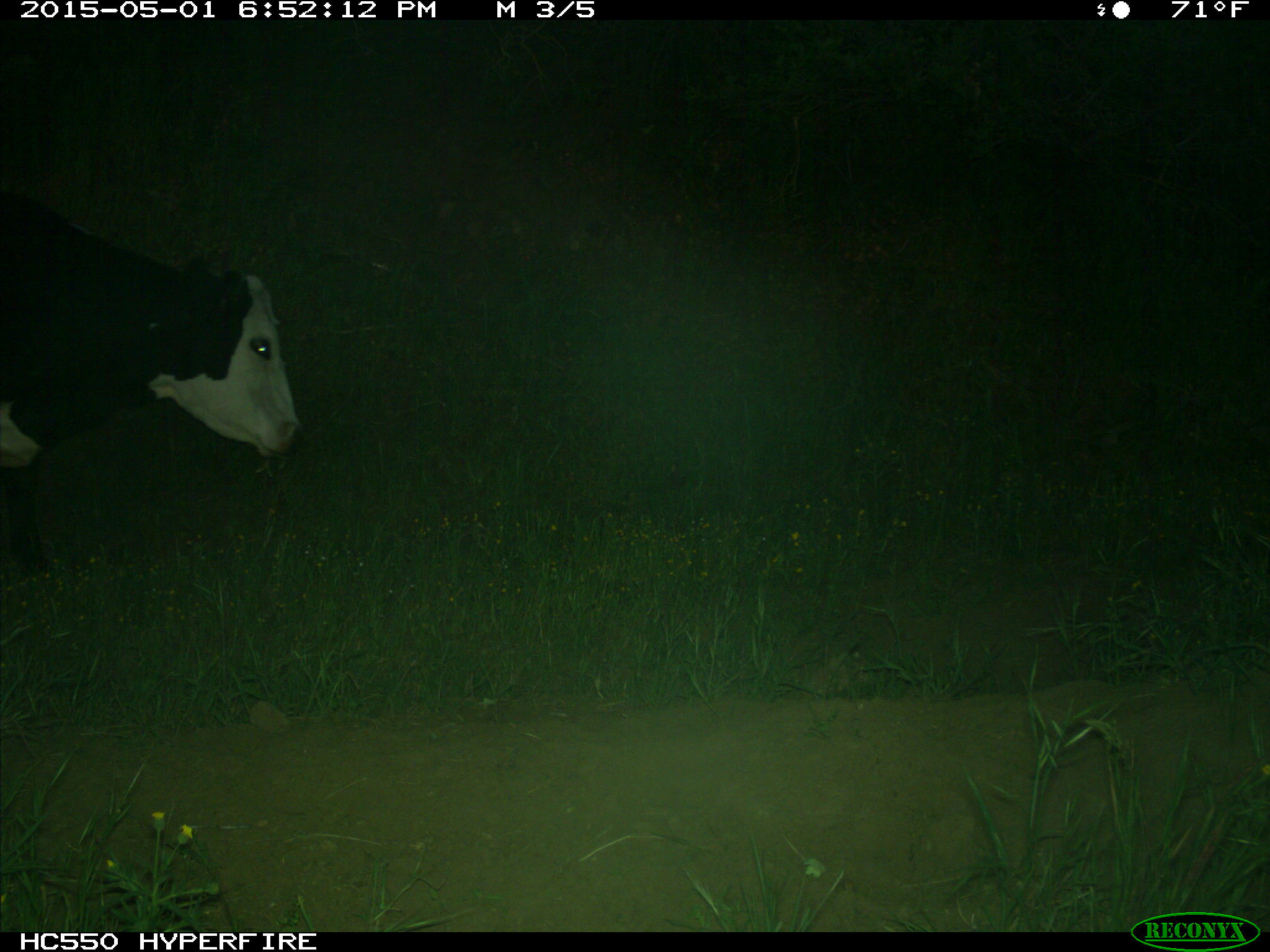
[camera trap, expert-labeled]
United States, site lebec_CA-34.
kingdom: Animalia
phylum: Chordata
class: Mammalia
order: Artiodactyla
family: Bovidae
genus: Bos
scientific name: Bos taurus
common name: domestic cow